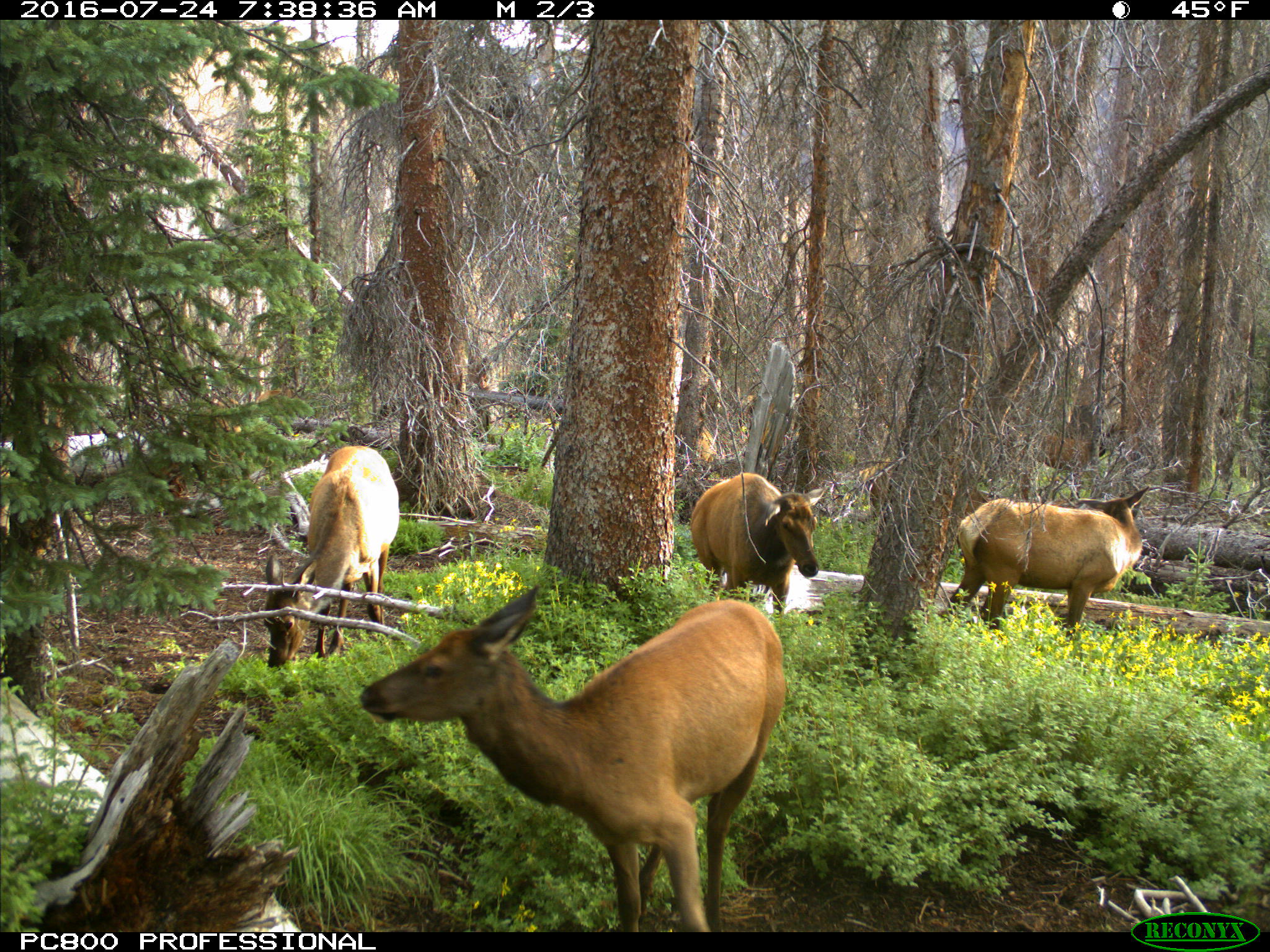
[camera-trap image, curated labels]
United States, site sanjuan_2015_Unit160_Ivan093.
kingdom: Animalia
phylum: Chordata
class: Mammalia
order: Artiodactyla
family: Cervidae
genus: Cervus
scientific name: Cervus elaphus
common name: red deer